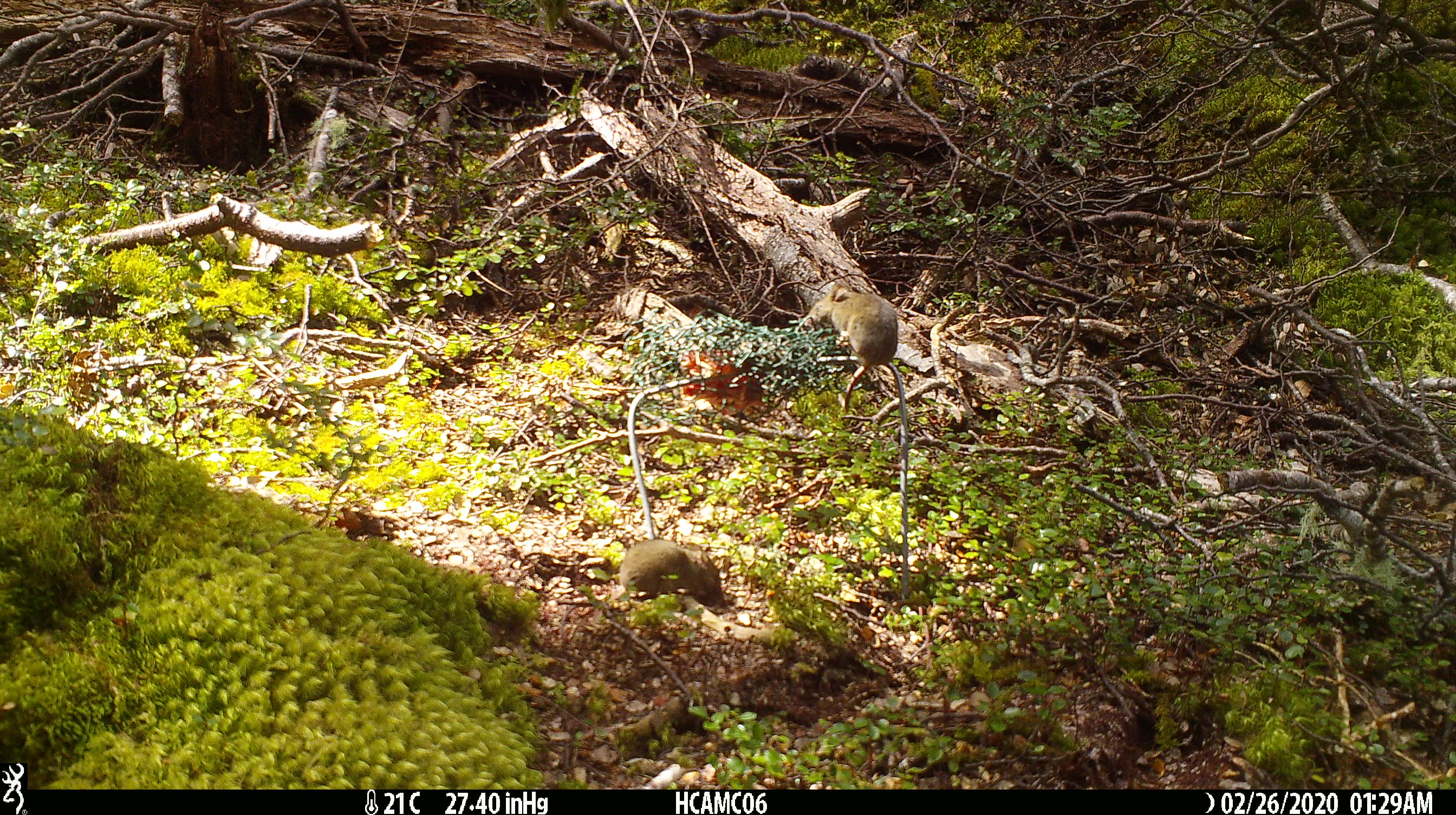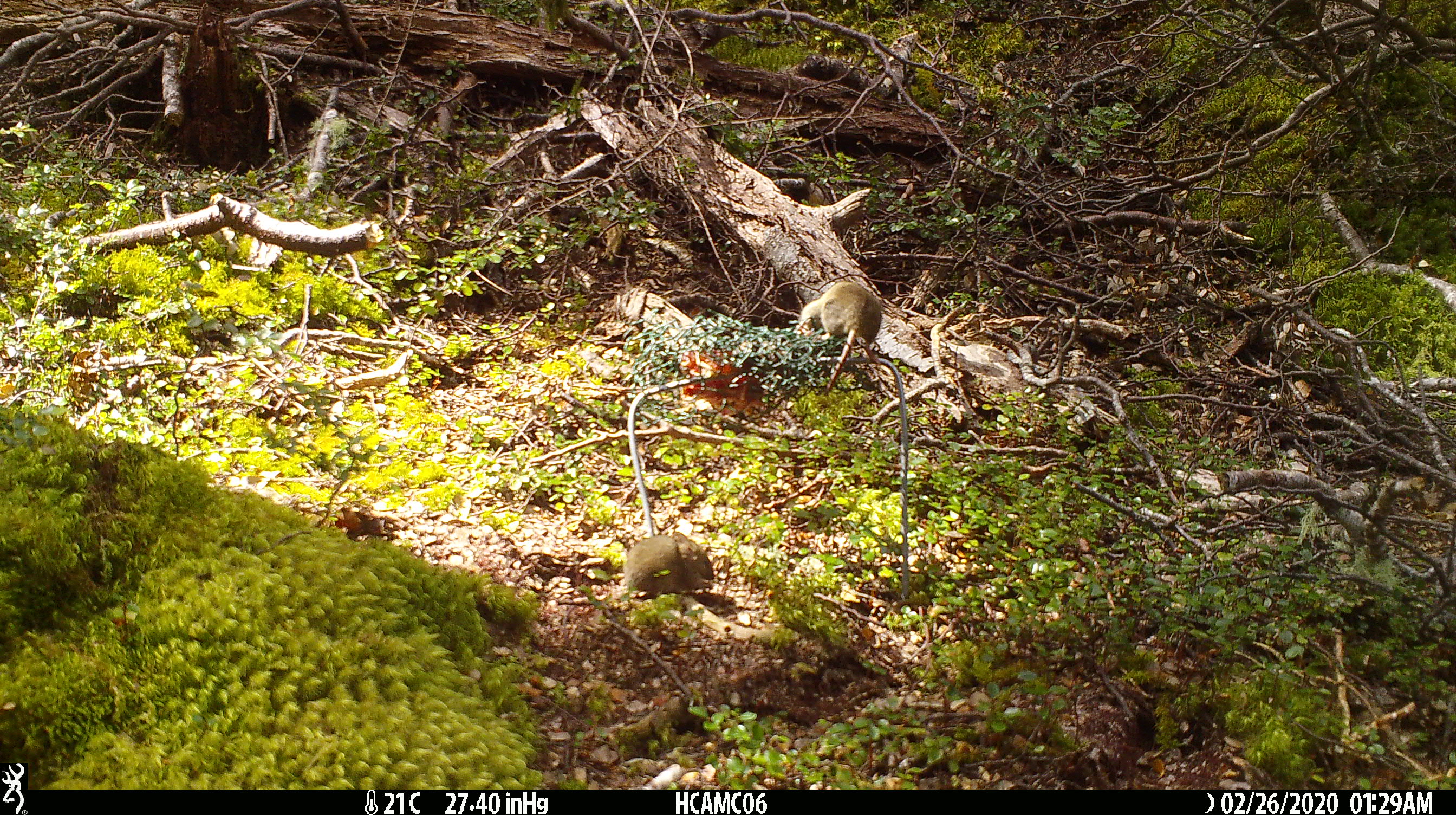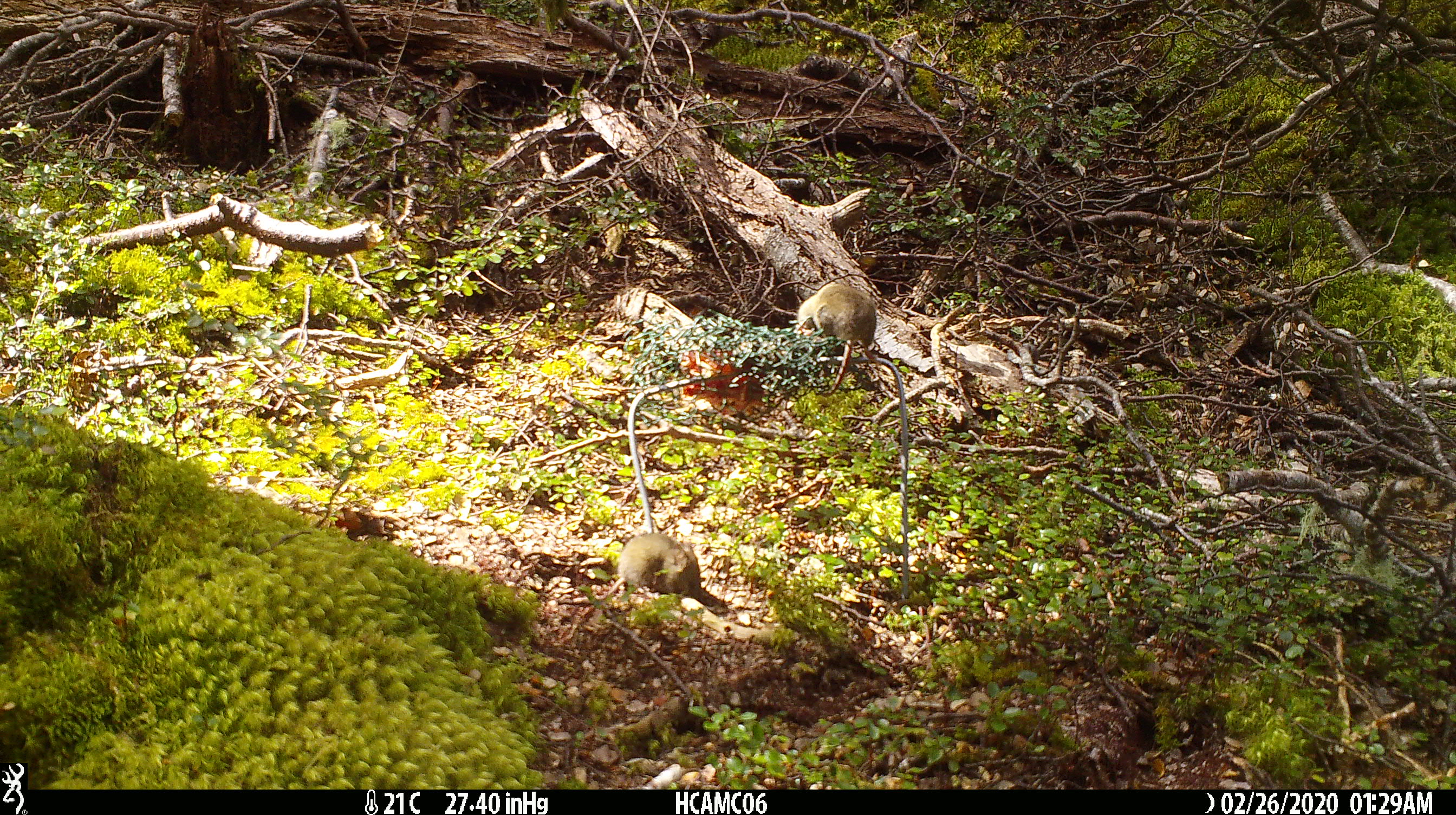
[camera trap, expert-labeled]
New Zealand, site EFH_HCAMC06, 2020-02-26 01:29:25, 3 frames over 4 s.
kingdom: Animalia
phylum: Chordata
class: Mammalia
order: Rodentia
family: Muridae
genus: Mus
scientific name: Mus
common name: mouse